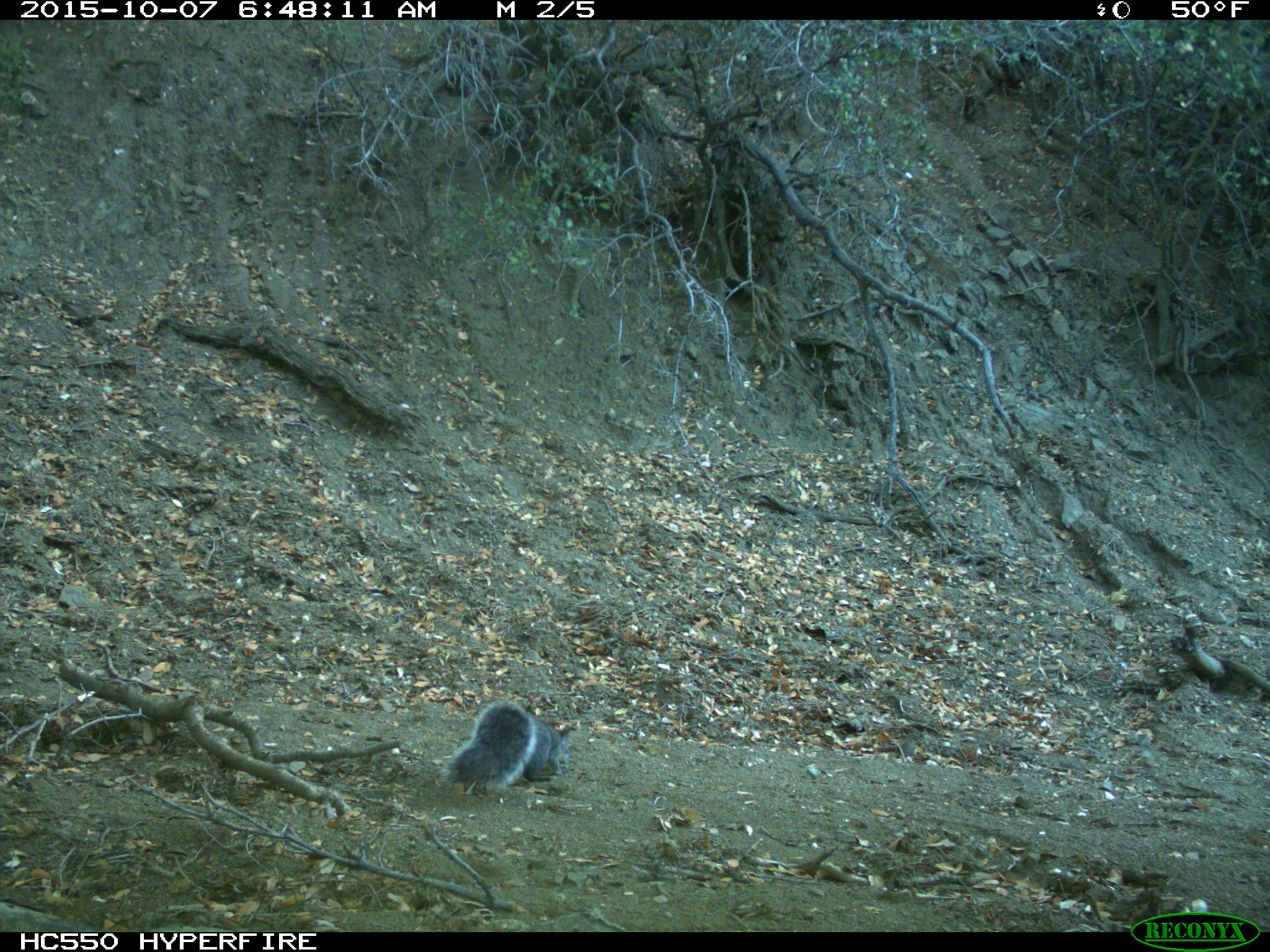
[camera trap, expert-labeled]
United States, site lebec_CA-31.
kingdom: Animalia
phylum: Chordata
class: Mammalia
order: Rodentia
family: Sciuridae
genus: Sciurus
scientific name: Sciurus carolinensis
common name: eastern gray squirrel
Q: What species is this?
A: Sciurus carolinensis (eastern gray squirrel).